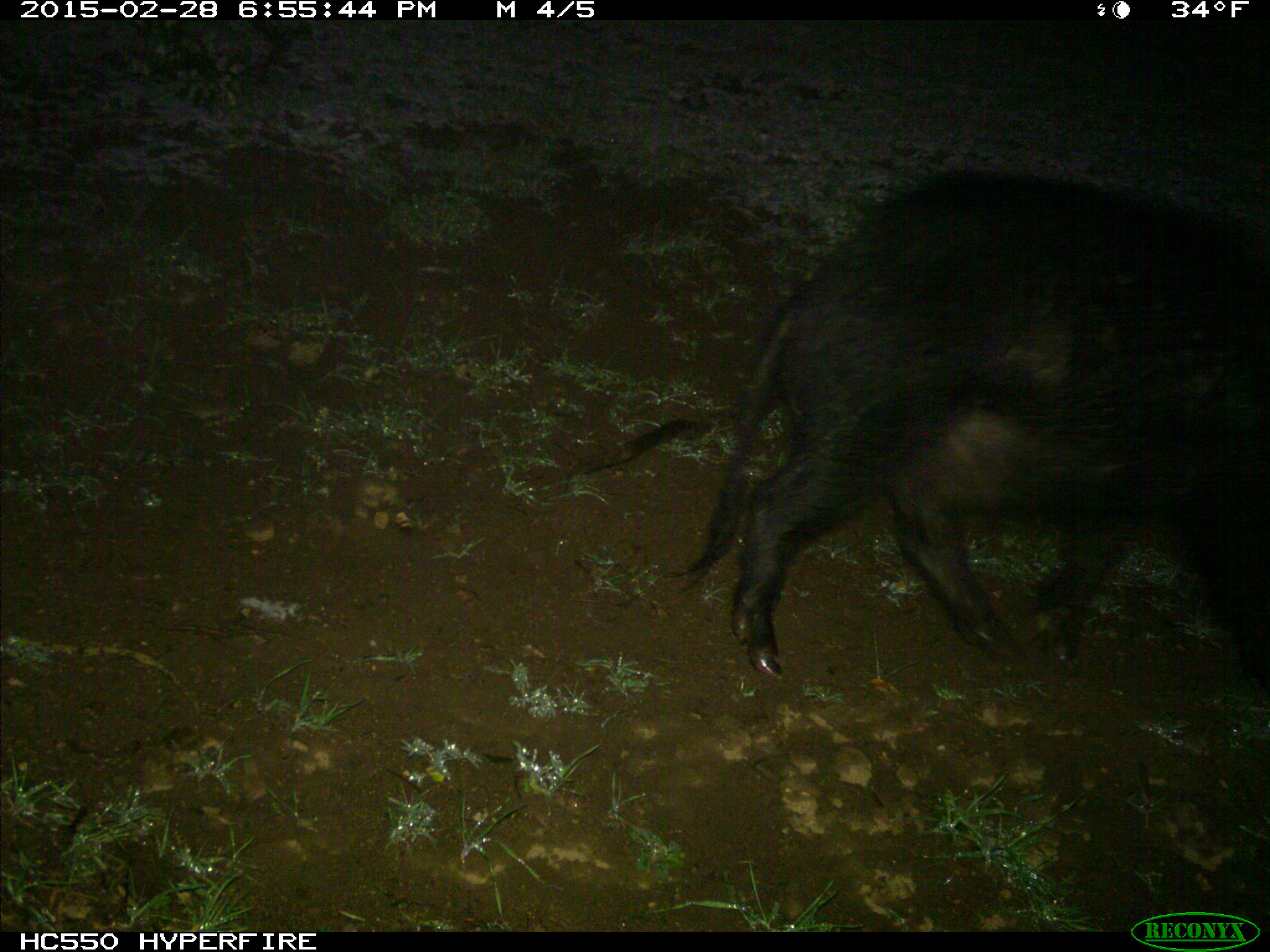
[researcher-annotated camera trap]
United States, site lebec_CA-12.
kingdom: Animalia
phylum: Chordata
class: Mammalia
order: Artiodactyla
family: Suidae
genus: Sus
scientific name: Sus scrofa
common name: wild boar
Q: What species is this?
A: Sus scrofa (wild boar).